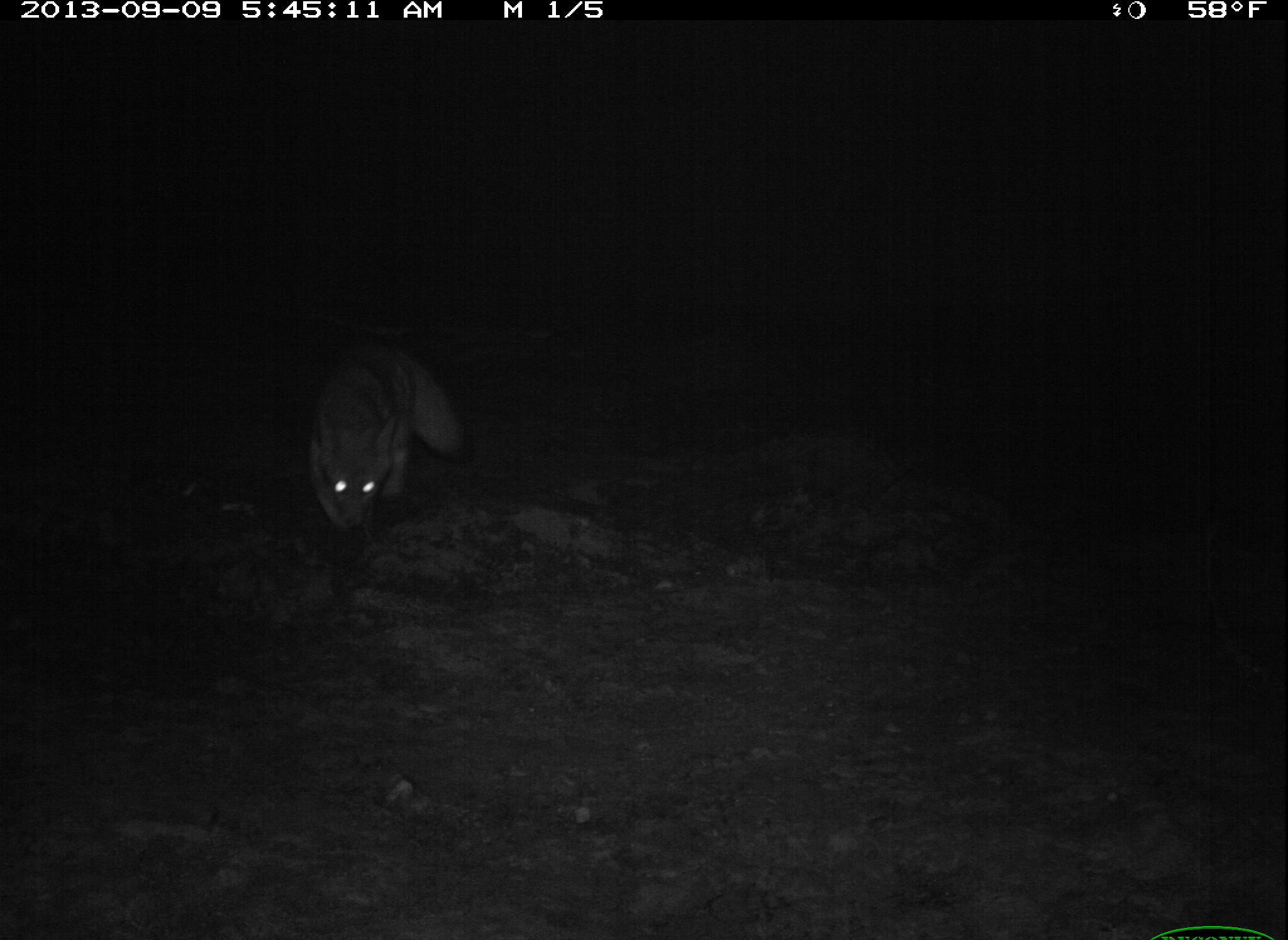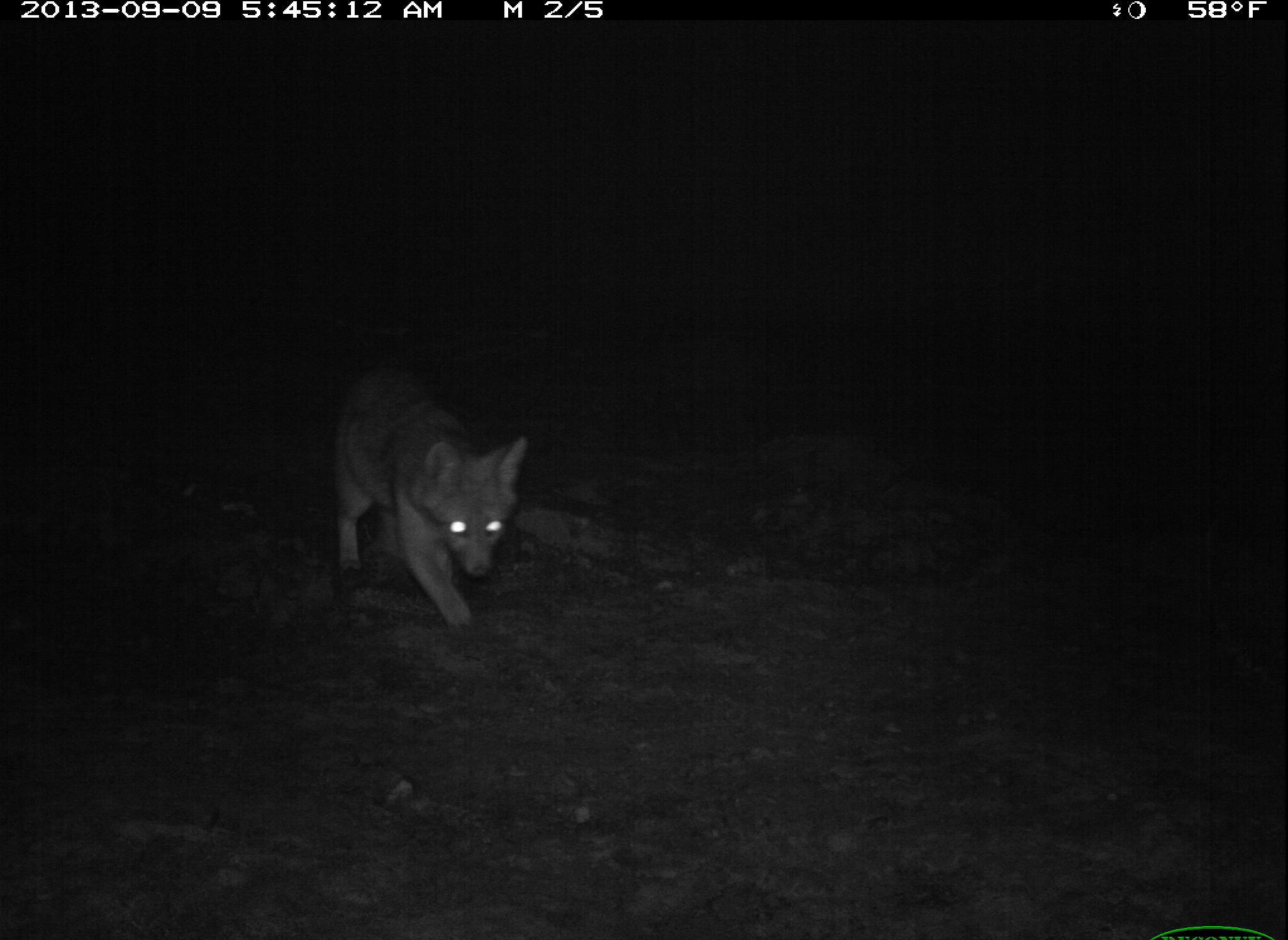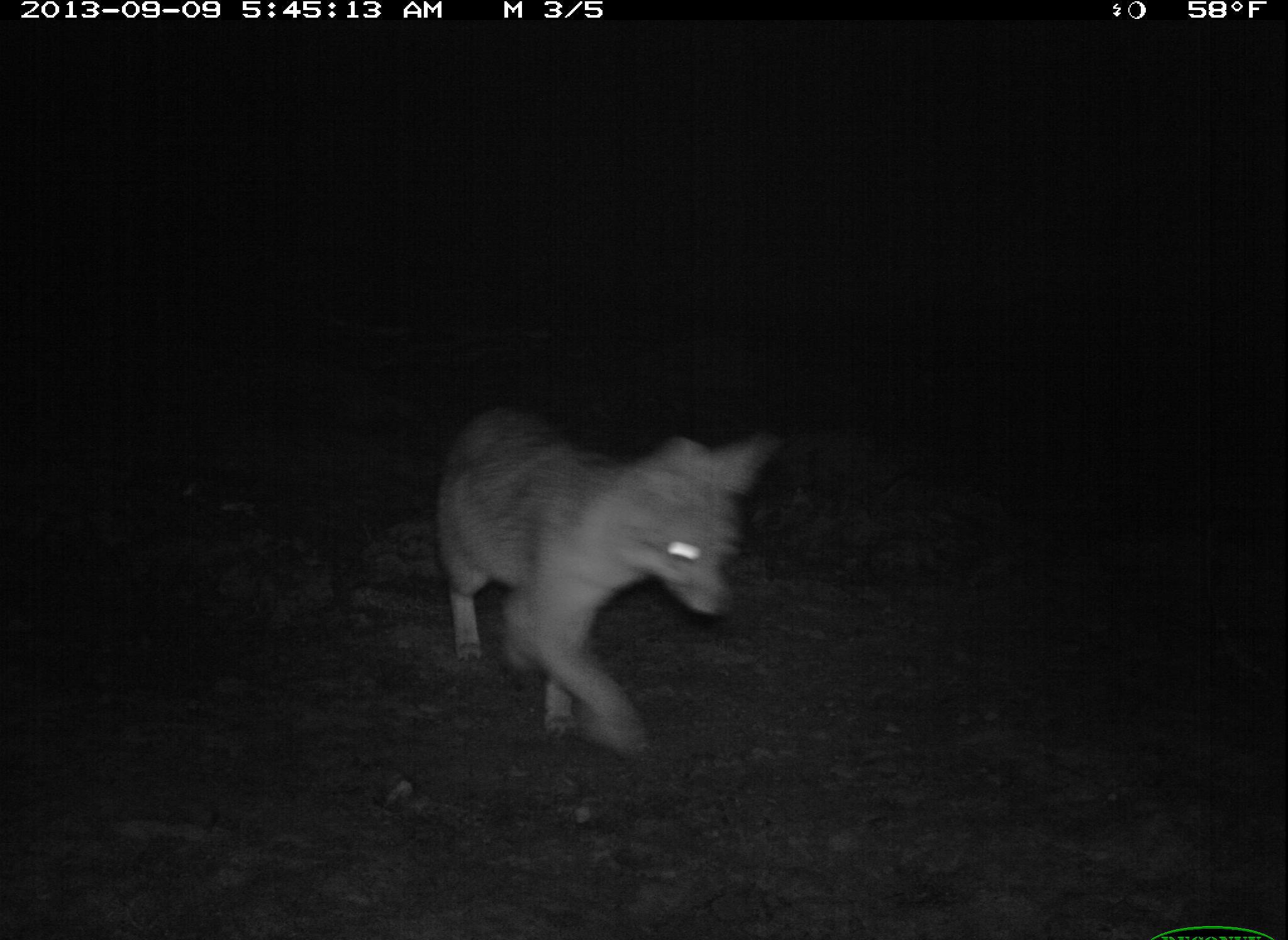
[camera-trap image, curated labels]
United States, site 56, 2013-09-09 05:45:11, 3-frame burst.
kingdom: Animalia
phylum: Chordata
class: Mammalia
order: Carnivora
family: Canidae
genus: Urocyon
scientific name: Urocyon cinereoargenteus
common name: gray fox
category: fox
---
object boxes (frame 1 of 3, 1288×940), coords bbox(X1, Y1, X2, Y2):
fox: bbox(298, 347, 469, 546)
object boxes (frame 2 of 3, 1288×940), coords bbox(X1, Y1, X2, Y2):
fox: bbox(325, 366, 529, 638)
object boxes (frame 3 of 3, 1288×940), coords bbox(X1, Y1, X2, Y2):
fox: bbox(432, 399, 780, 766)